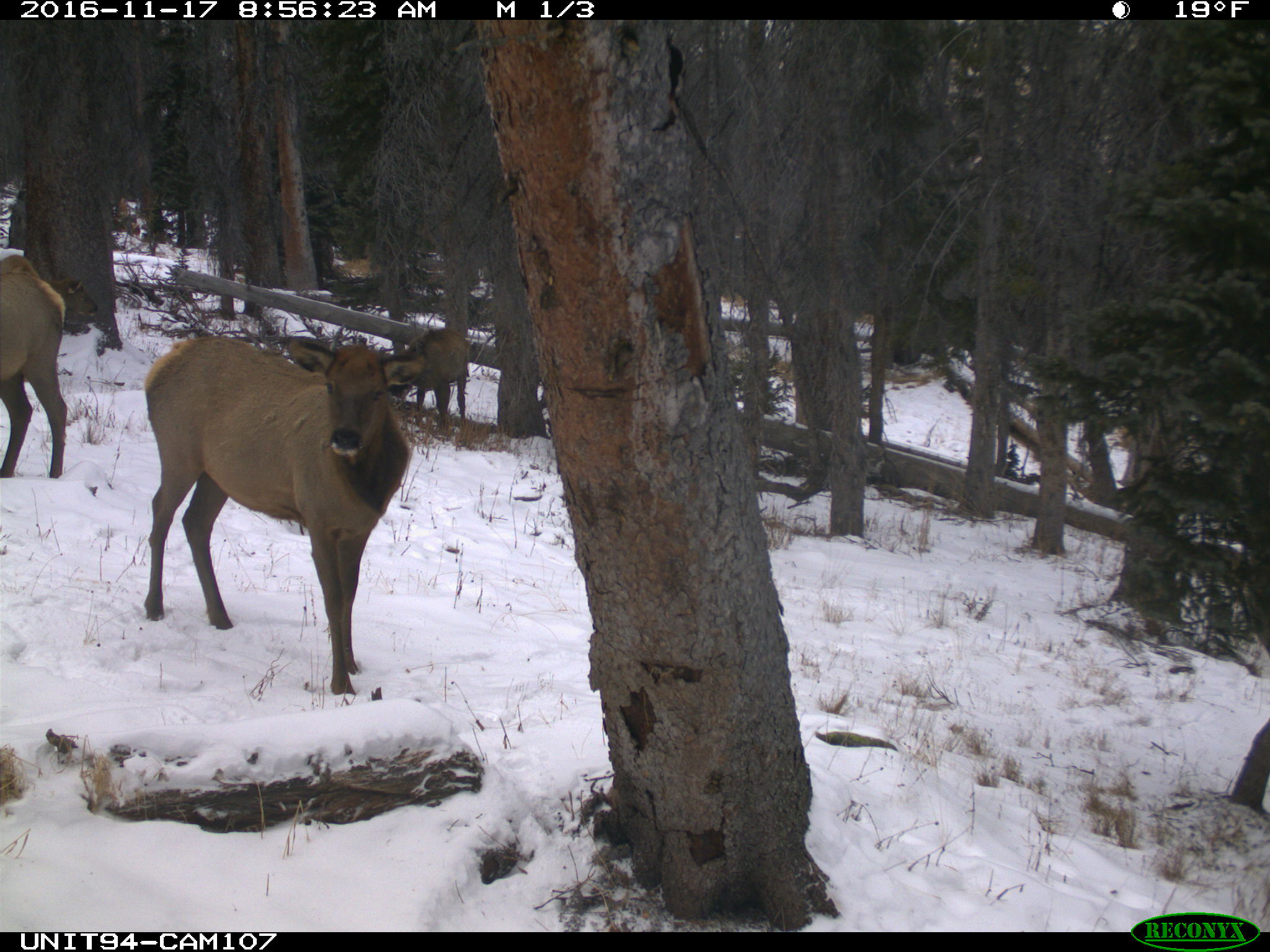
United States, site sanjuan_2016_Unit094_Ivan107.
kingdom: Animalia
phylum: Chordata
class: Mammalia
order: Artiodactyla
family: Cervidae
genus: Cervus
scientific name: Cervus elaphus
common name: red deer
Cervus elaphus (red deer).